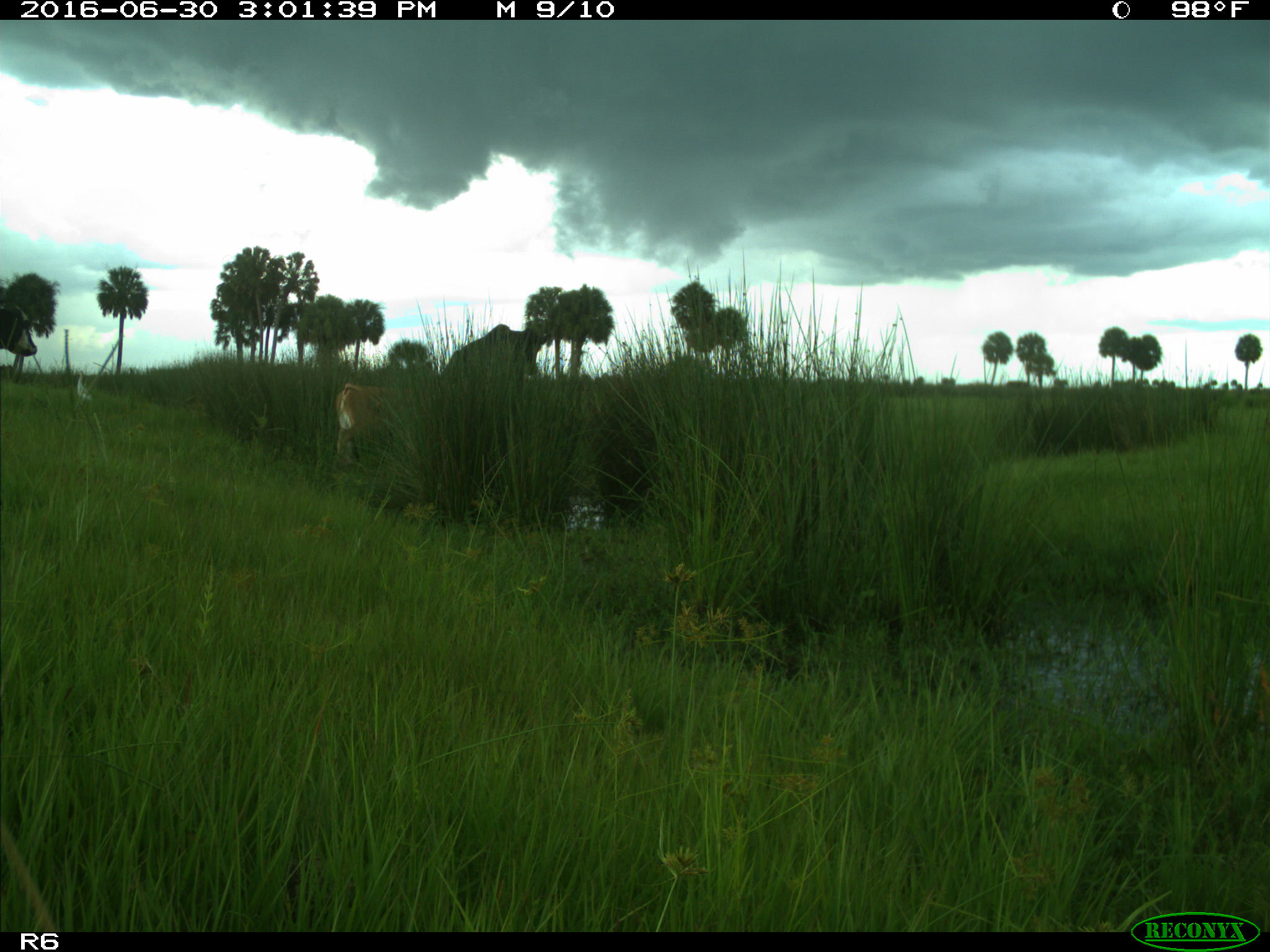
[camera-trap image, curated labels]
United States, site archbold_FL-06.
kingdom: Animalia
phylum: Chordata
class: Mammalia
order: Artiodactyla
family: Bovidae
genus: Bos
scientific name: Bos taurus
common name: domestic cow